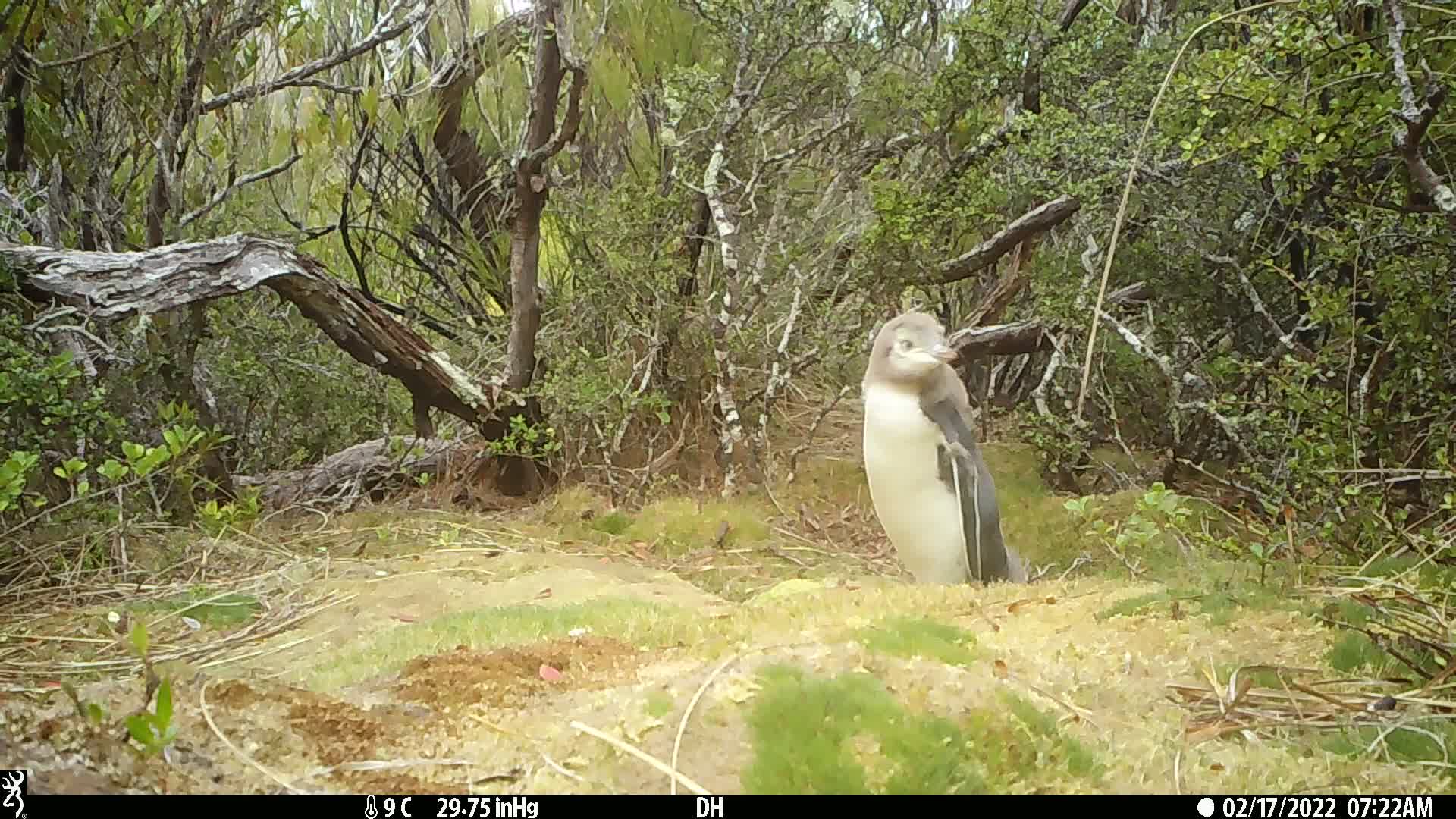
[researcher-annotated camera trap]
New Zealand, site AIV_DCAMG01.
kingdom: Animalia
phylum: Chordata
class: Aves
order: Sphenisciformes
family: Spheniscidae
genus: Megadyptes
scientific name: Megadyptes antipodes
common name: yellow-eyed penguin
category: yellow eyed penguin